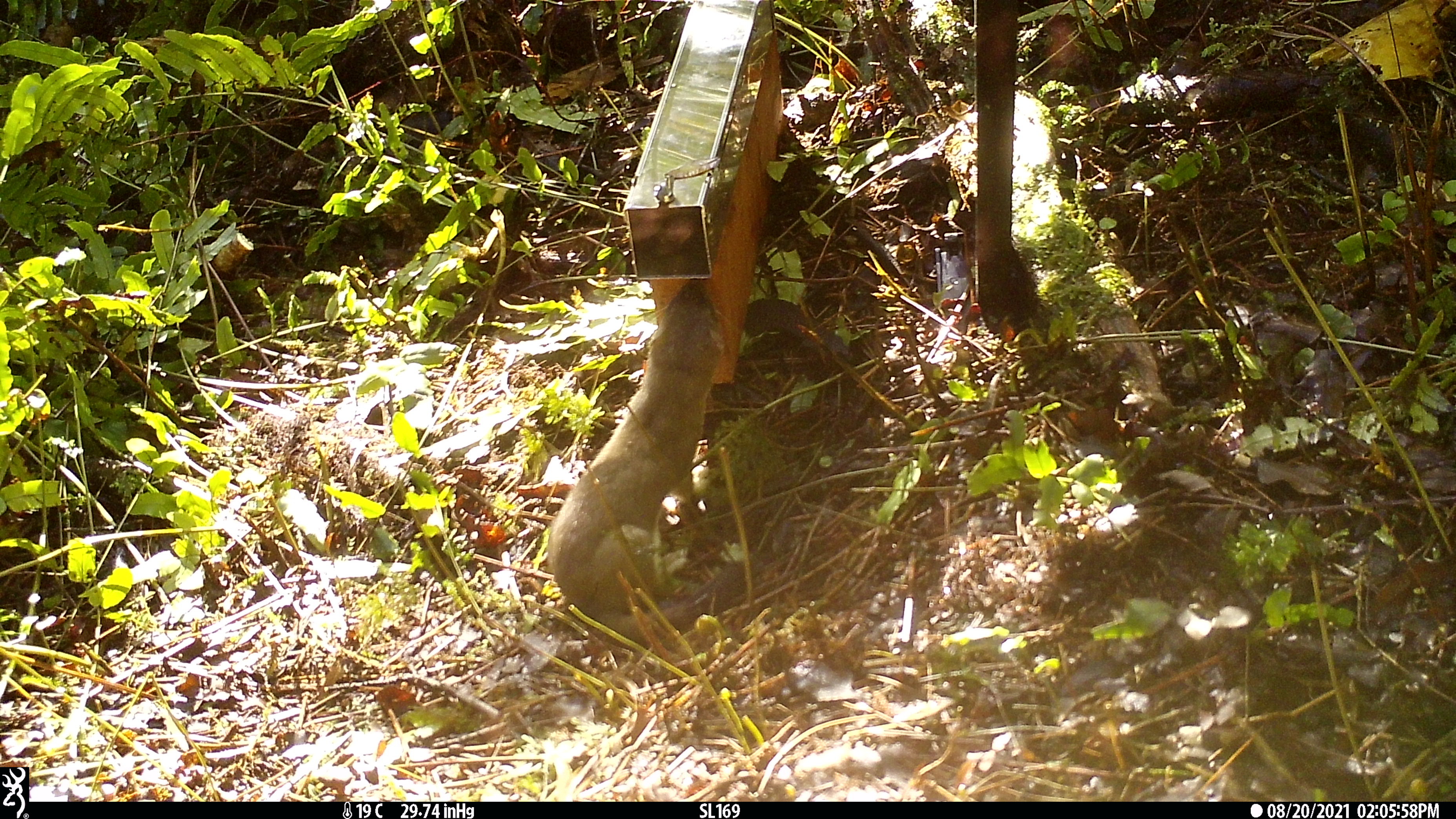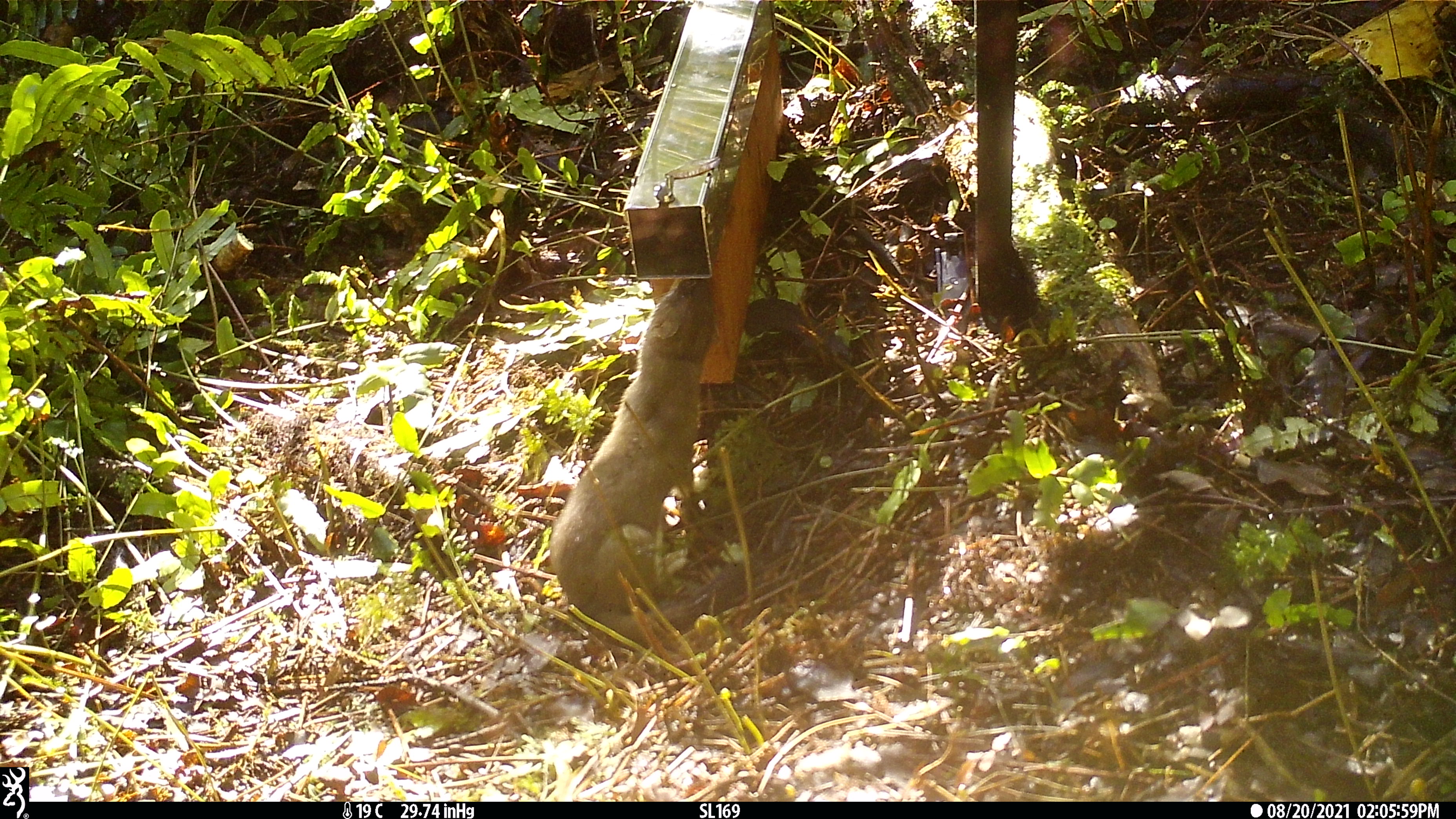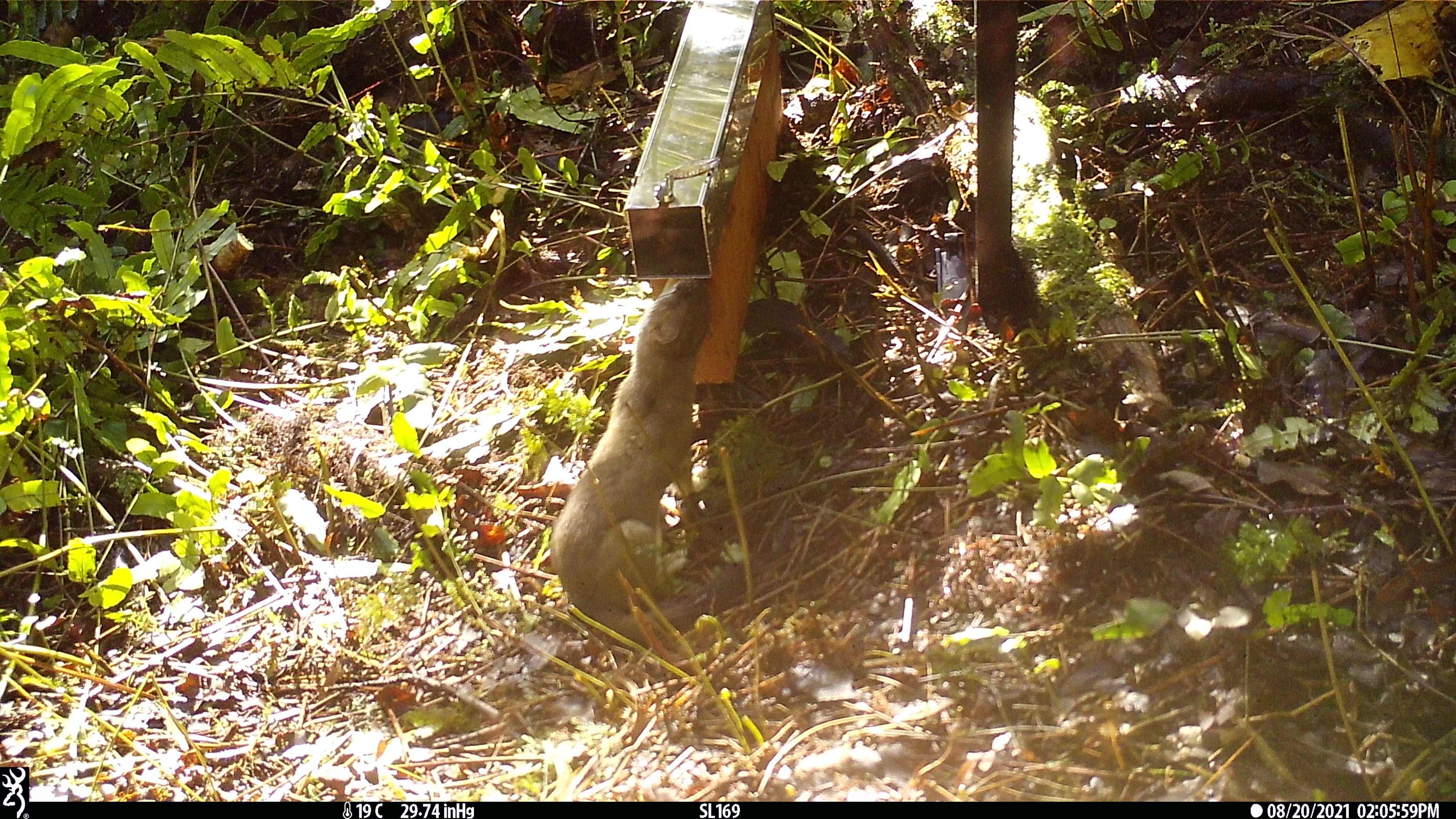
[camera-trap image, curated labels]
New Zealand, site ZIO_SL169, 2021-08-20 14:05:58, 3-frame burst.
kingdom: Animalia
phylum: Chordata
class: Mammalia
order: Carnivora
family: Mustelidae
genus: Mustela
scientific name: Mustela erminea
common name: stoat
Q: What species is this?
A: Stoat (Mustela erminea).